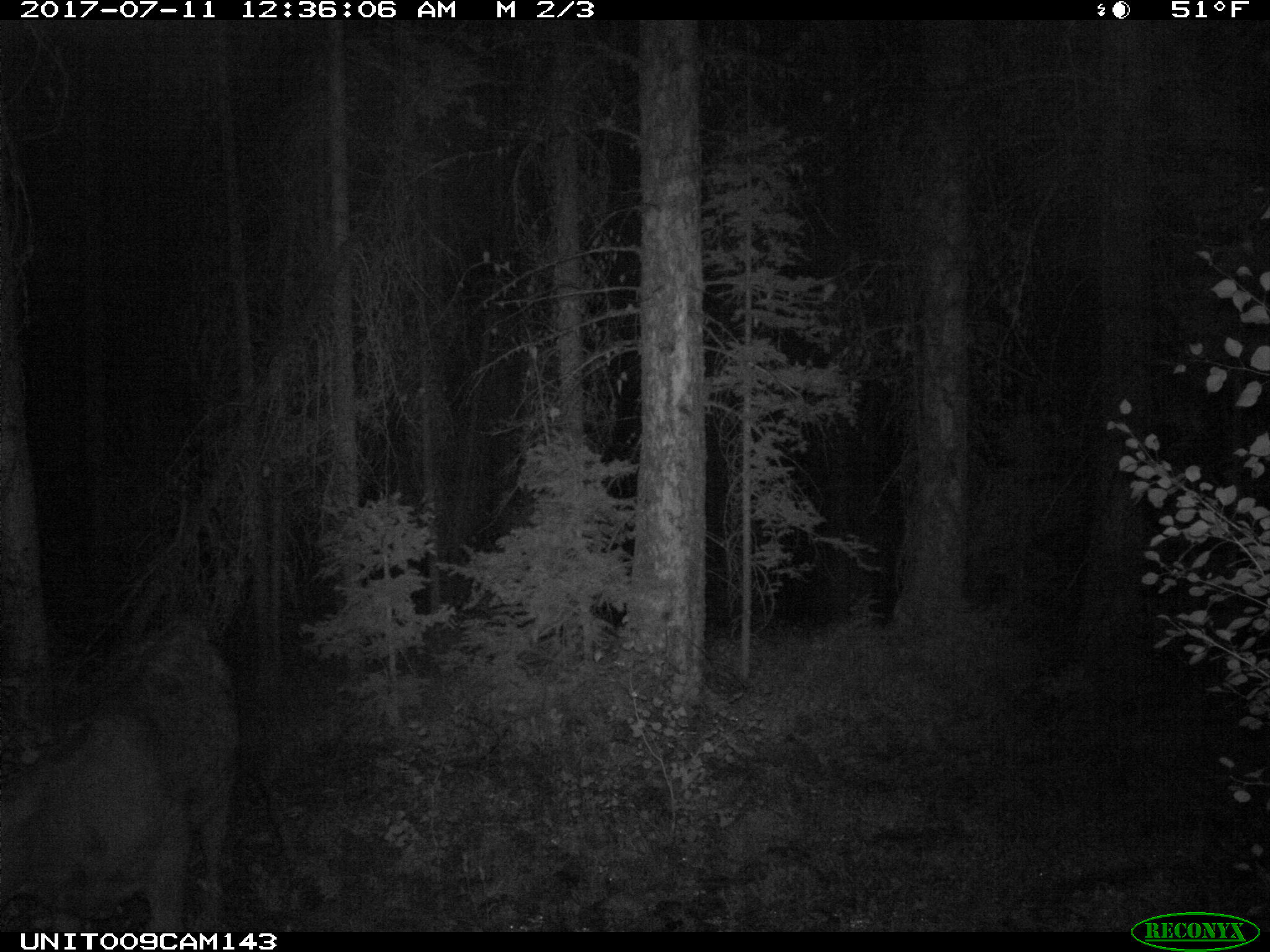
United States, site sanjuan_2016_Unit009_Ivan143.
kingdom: Animalia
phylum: Chordata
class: Mammalia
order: Artiodactyla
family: Bovidae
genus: Bos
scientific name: Bos taurus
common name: domestic cow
Bos taurus (domestic cow).